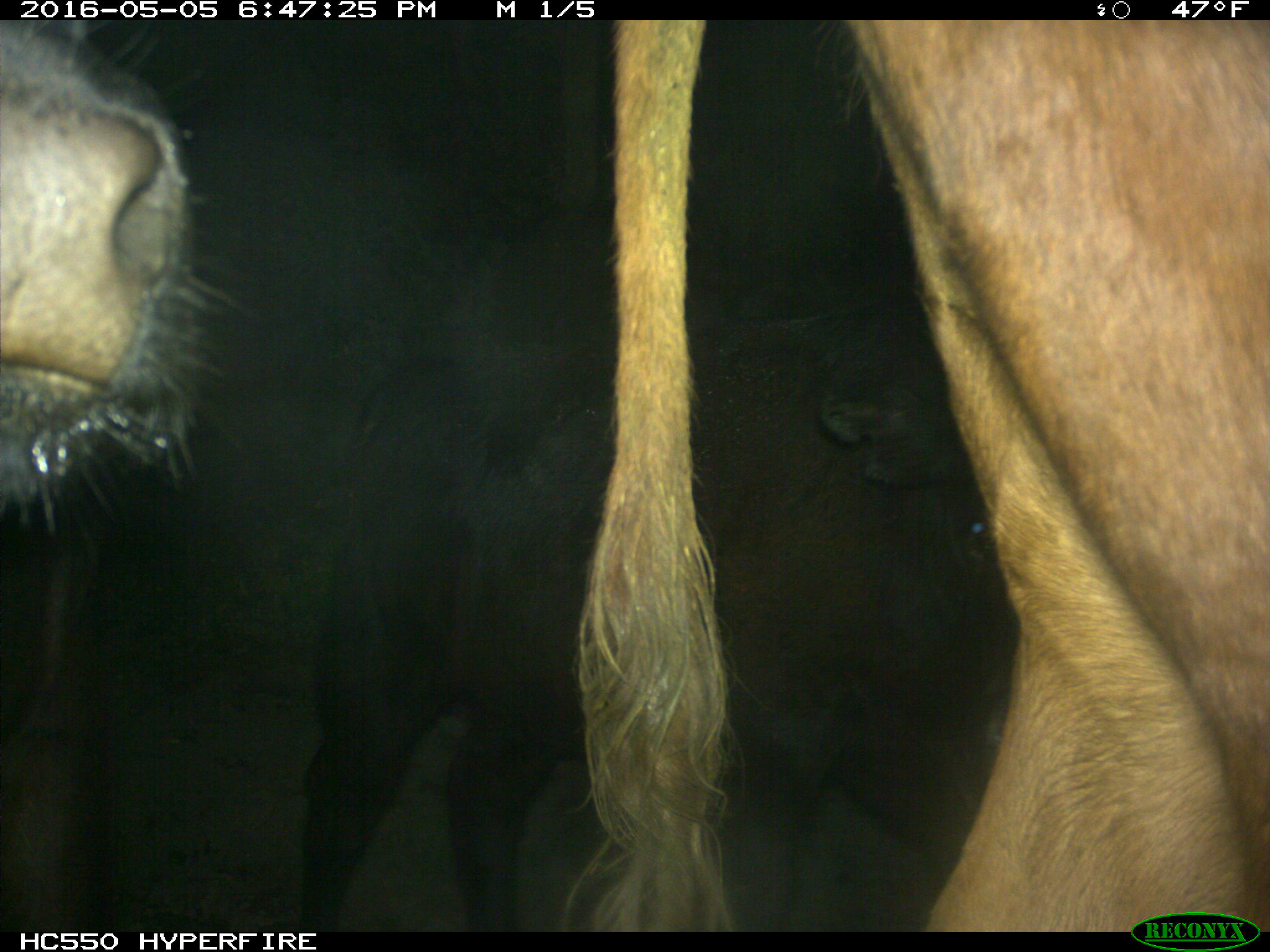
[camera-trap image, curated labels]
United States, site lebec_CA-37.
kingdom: Animalia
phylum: Chordata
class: Mammalia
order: Artiodactyla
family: Bovidae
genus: Bos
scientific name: Bos taurus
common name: domestic cow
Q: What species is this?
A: Bos taurus (domestic cow).